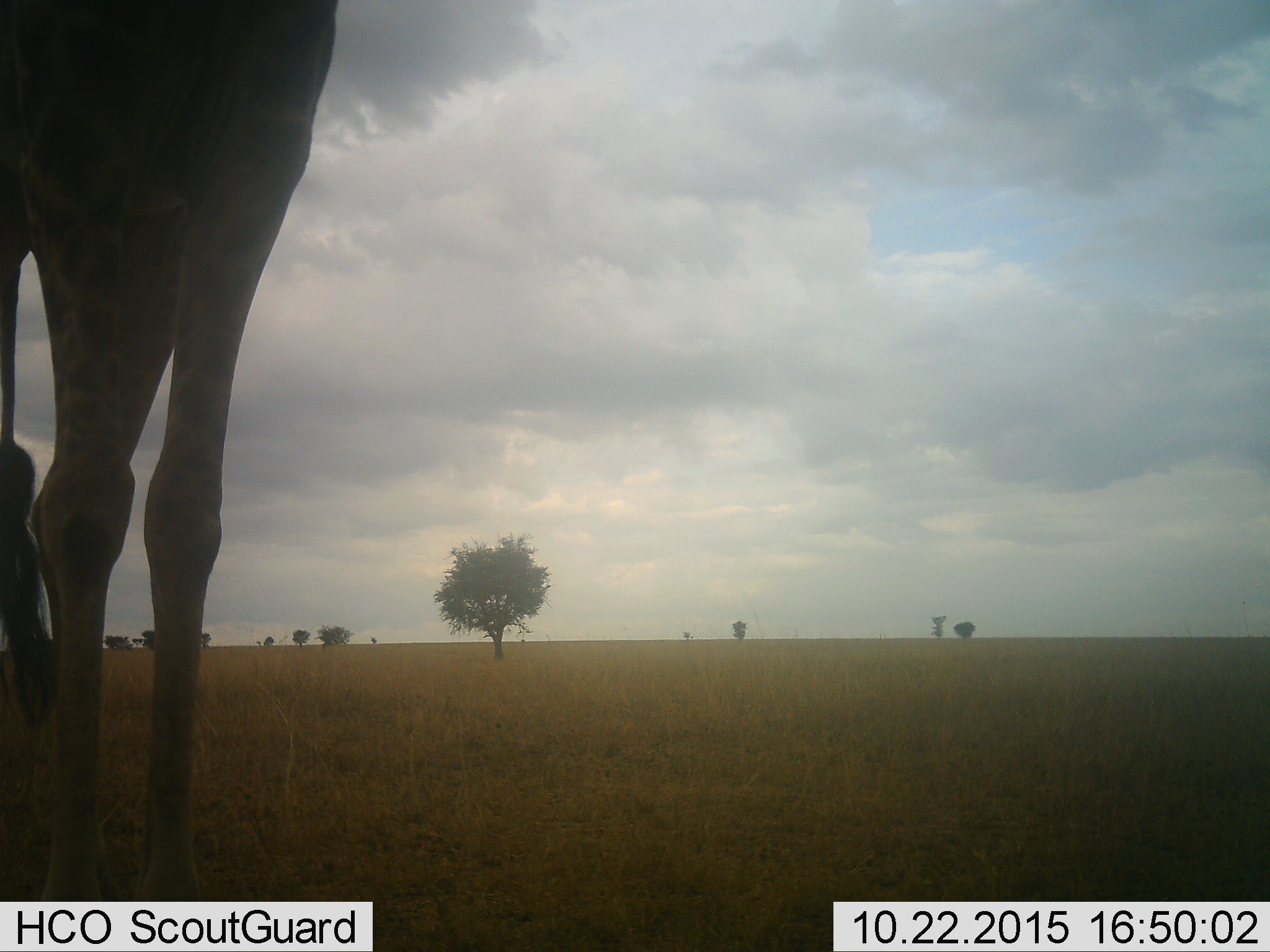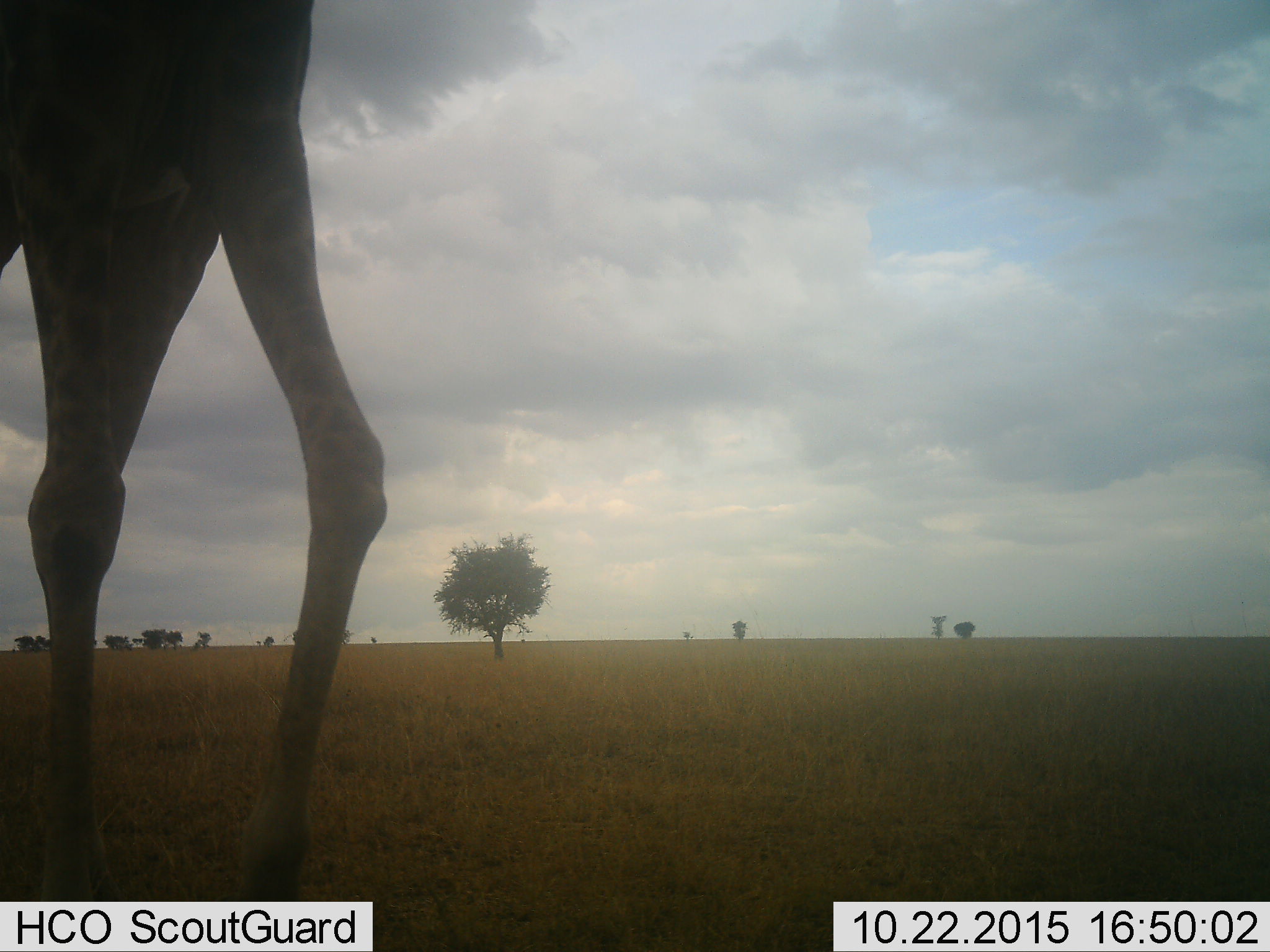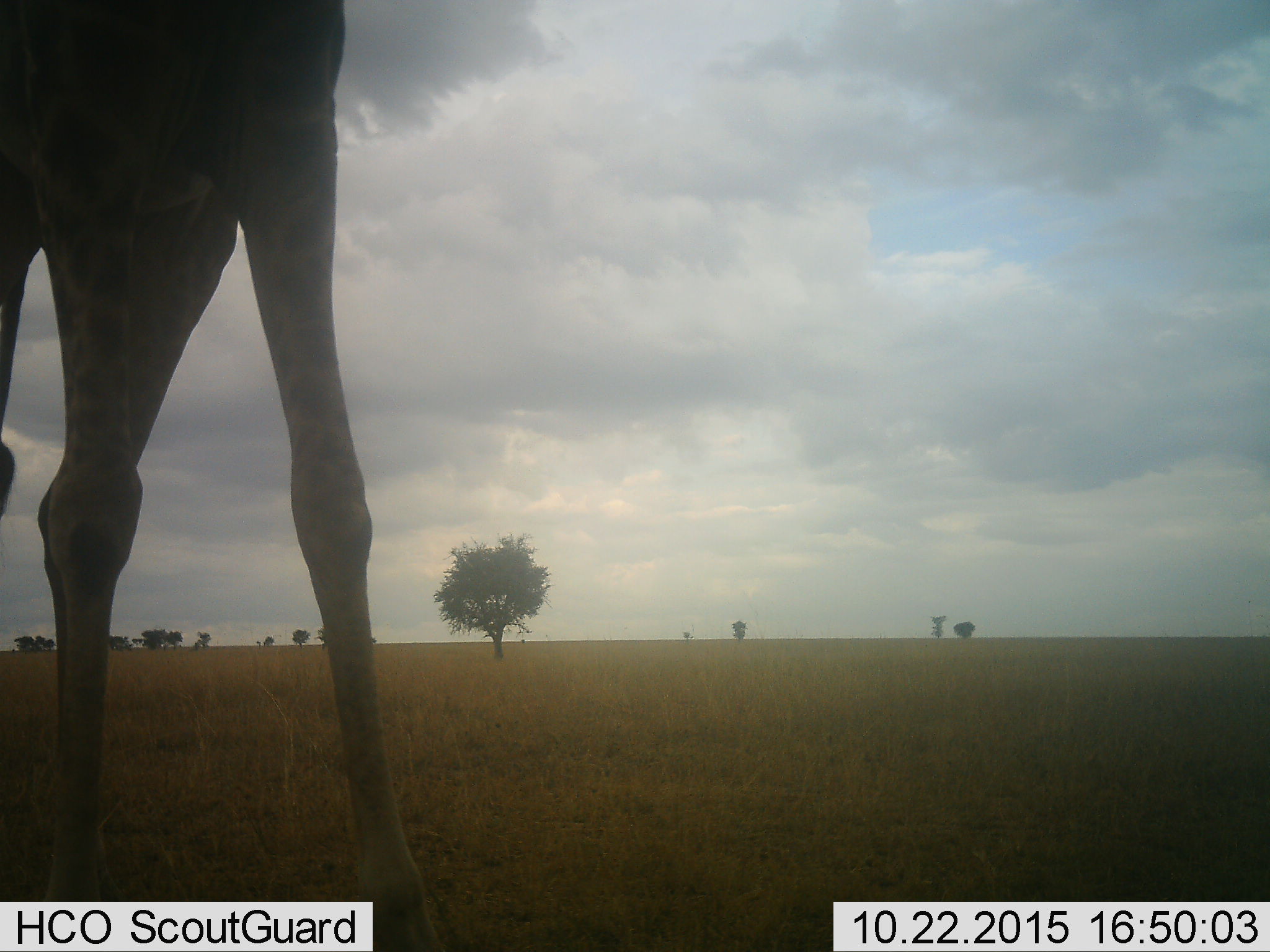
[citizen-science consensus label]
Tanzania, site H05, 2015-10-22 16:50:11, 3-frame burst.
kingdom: Animalia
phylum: Chordata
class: Mammalia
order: Artiodactyla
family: Giraffidae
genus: Giraffa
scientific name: Giraffa camelopardalis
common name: giraffe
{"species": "giraffe (Giraffa camelopardalis)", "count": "1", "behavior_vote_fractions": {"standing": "78%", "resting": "11%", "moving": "11%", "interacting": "0%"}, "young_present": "0%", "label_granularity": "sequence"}